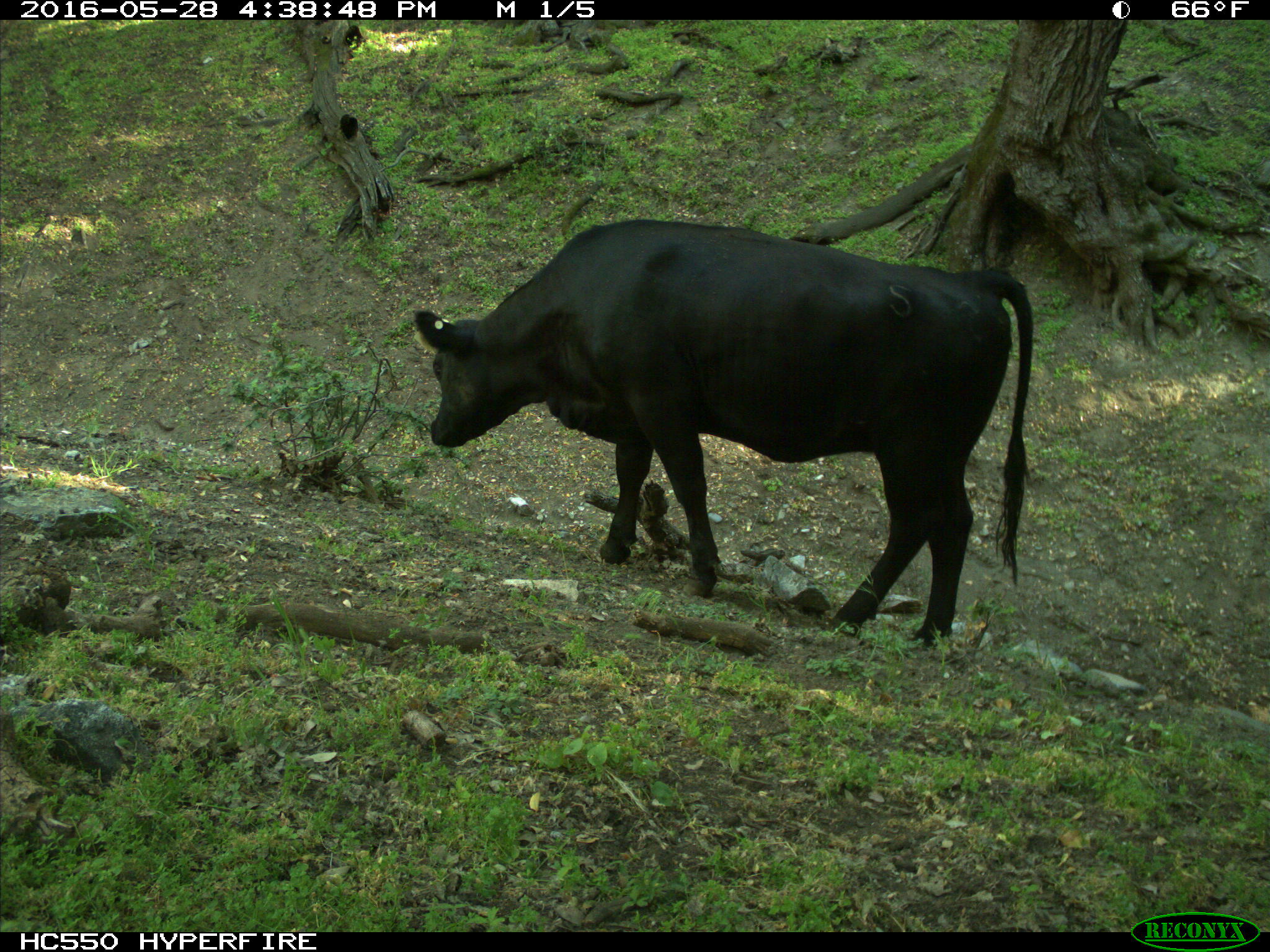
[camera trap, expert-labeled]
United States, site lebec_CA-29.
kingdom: Animalia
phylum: Chordata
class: Mammalia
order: Artiodactyla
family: Bovidae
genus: Bos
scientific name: Bos taurus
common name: domestic cow